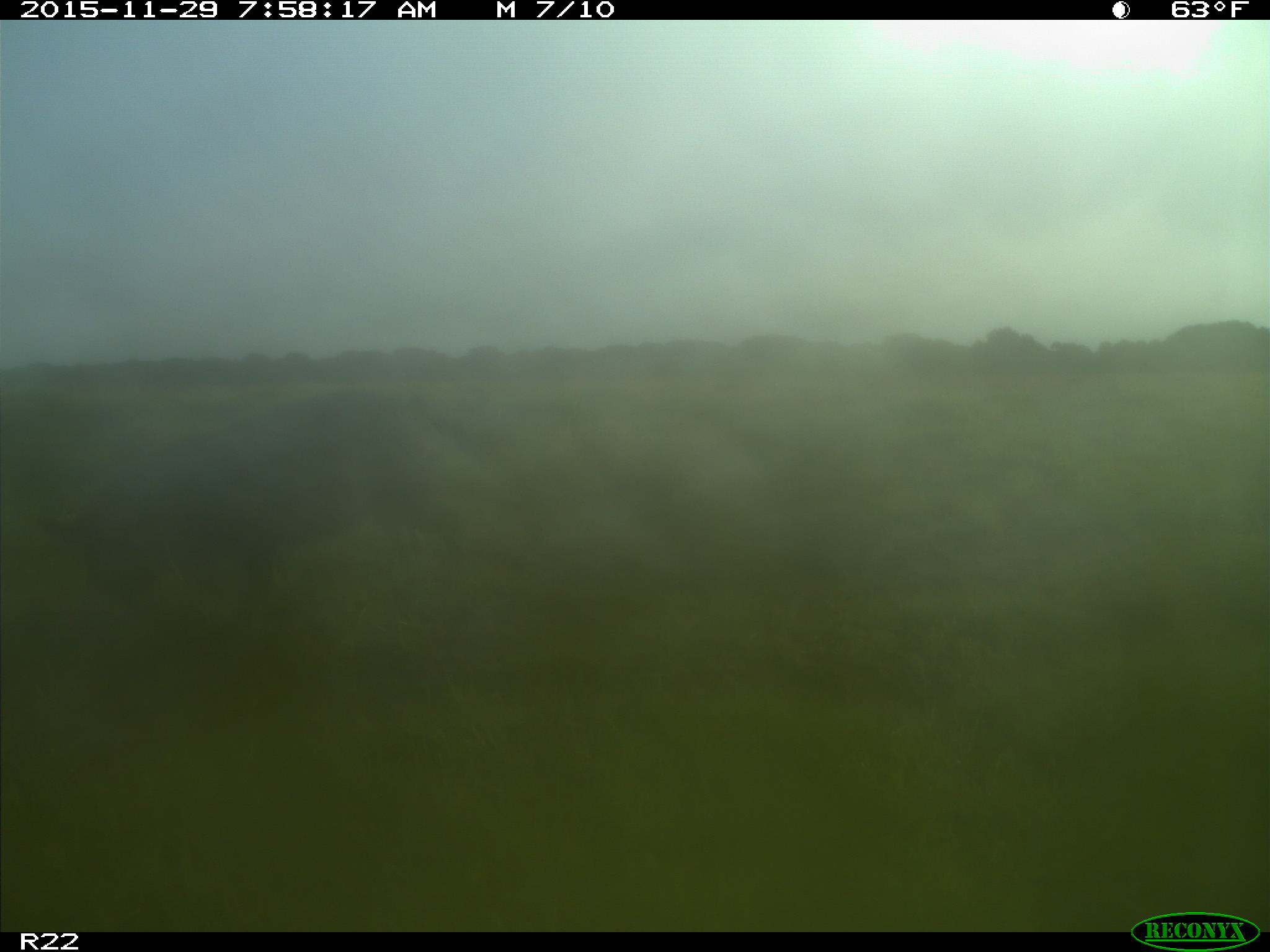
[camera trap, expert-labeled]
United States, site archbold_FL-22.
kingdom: Animalia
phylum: Chordata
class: Mammalia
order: Artiodactyla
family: Suidae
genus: Sus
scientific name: Sus scrofa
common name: wild boar